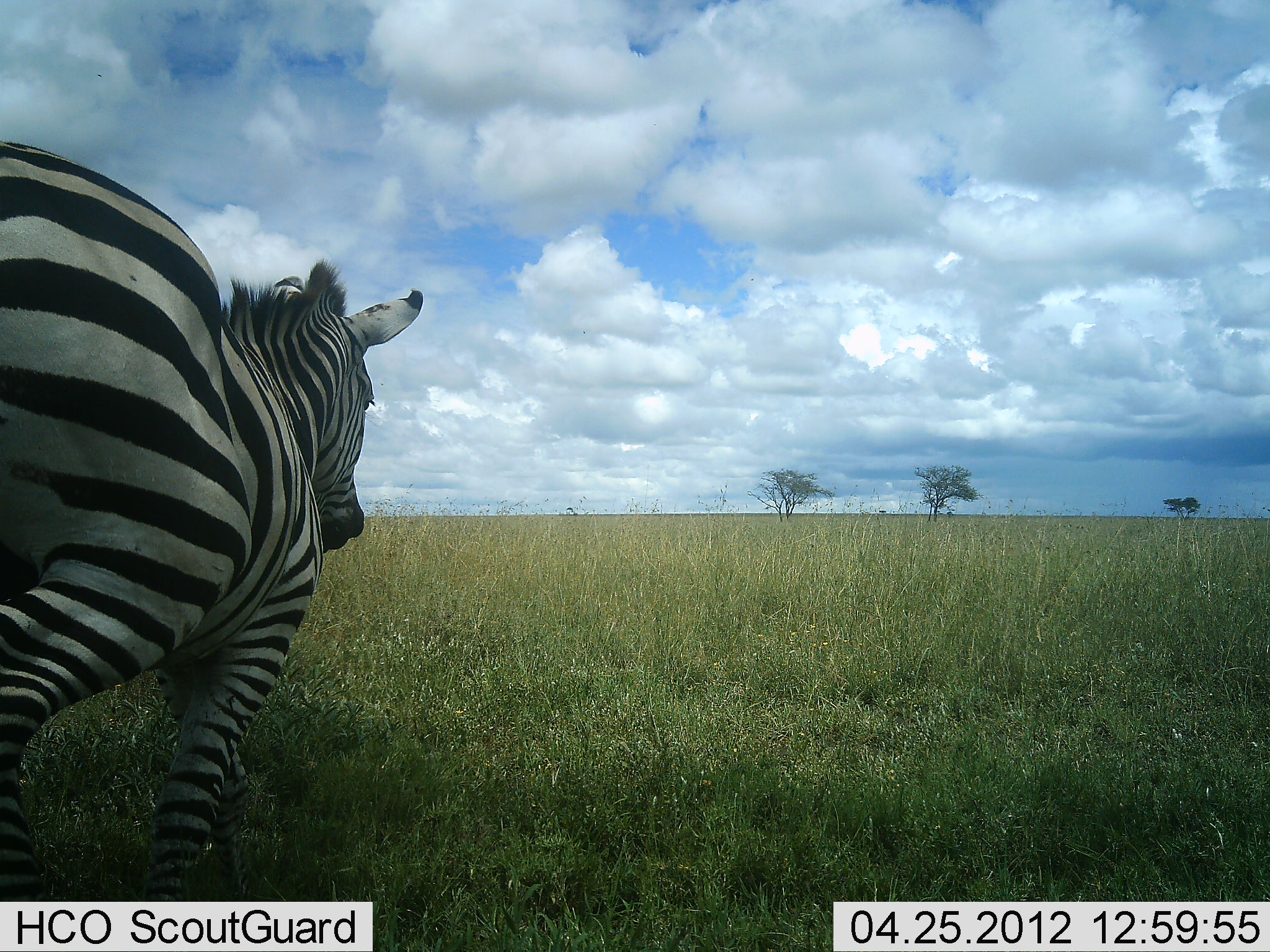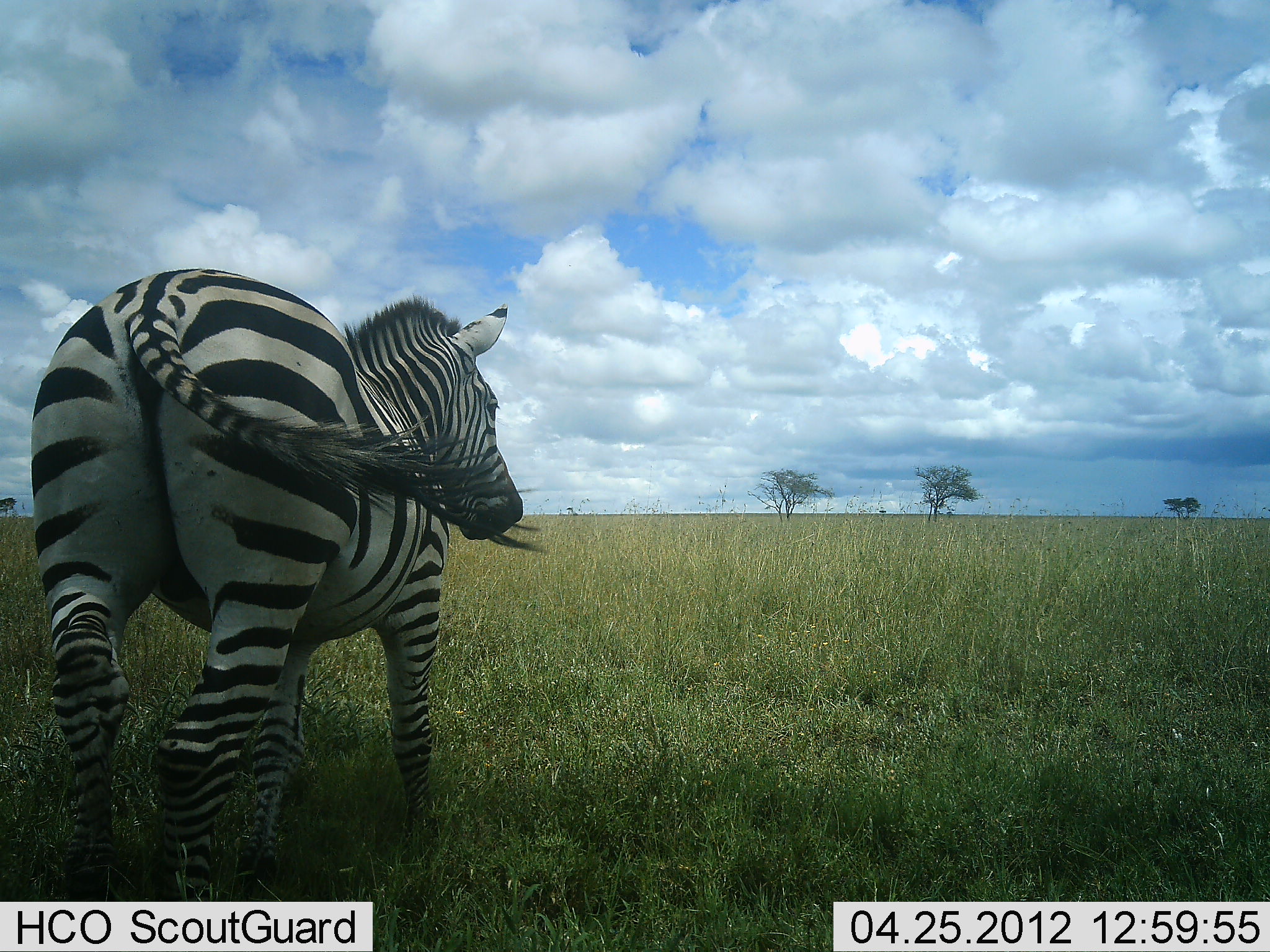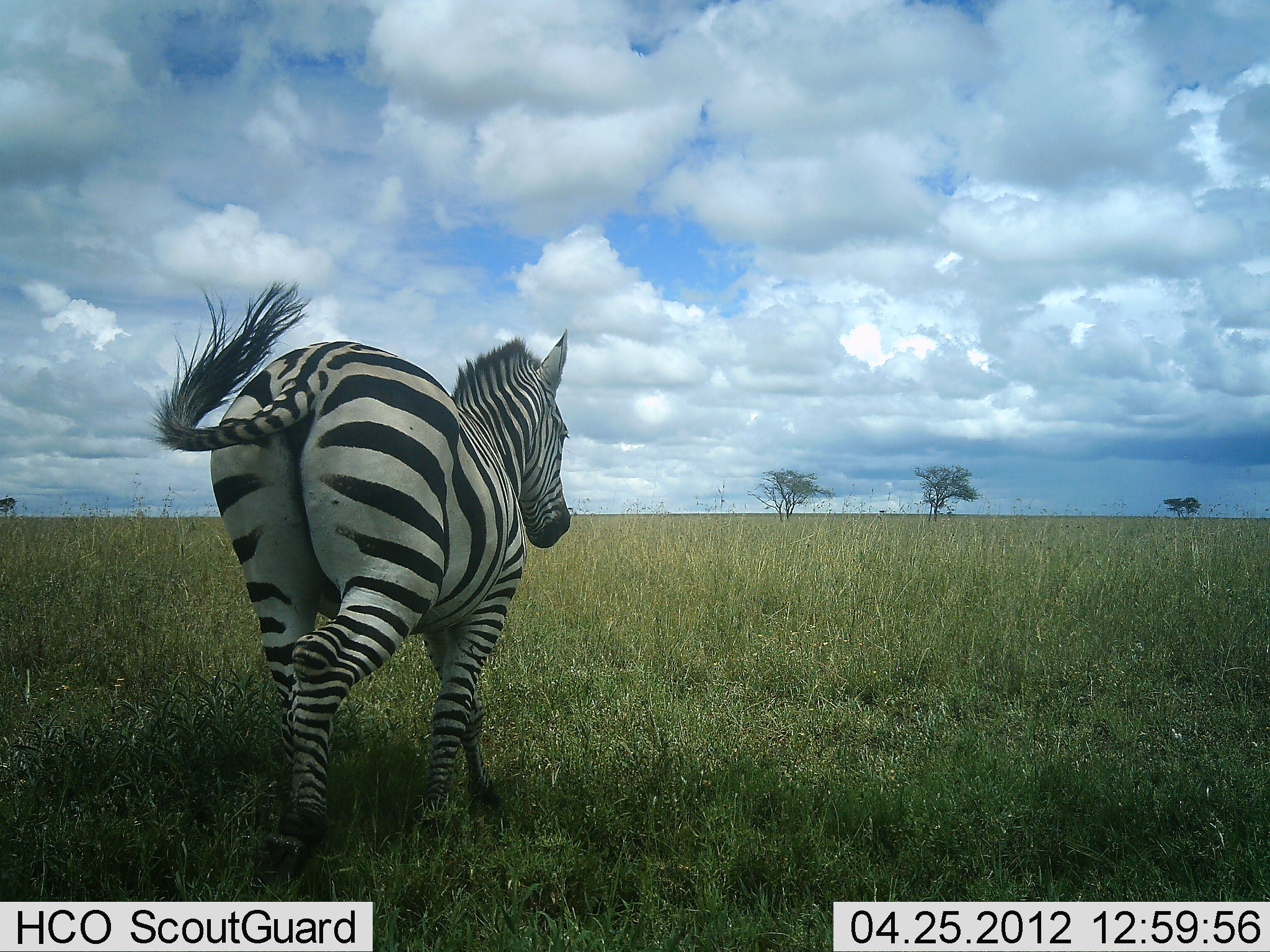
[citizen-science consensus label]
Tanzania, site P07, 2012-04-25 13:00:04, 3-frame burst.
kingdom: Animalia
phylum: Chordata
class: Mammalia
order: Perissodactyla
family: Equidae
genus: Equus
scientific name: Equus quagga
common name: plains zebra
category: zebra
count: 1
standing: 10%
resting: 0%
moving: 90%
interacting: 0%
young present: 0%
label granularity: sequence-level